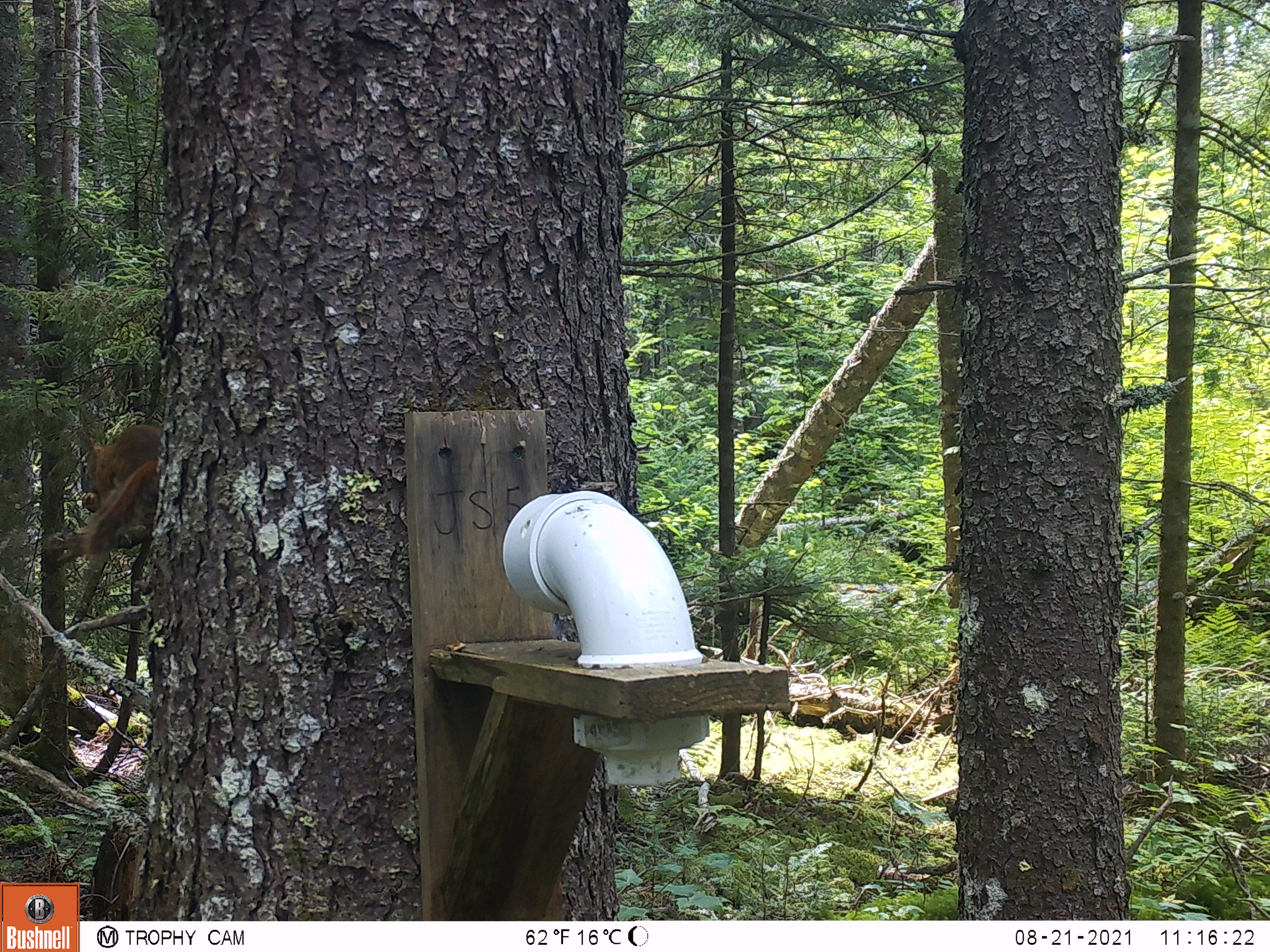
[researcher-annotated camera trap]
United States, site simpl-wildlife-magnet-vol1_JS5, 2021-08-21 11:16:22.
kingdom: Animalia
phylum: Chordata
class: Mammalia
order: Rodentia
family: Sciuridae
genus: Tamiasciurus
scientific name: Tamiasciurus hudsonicus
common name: red squirrel